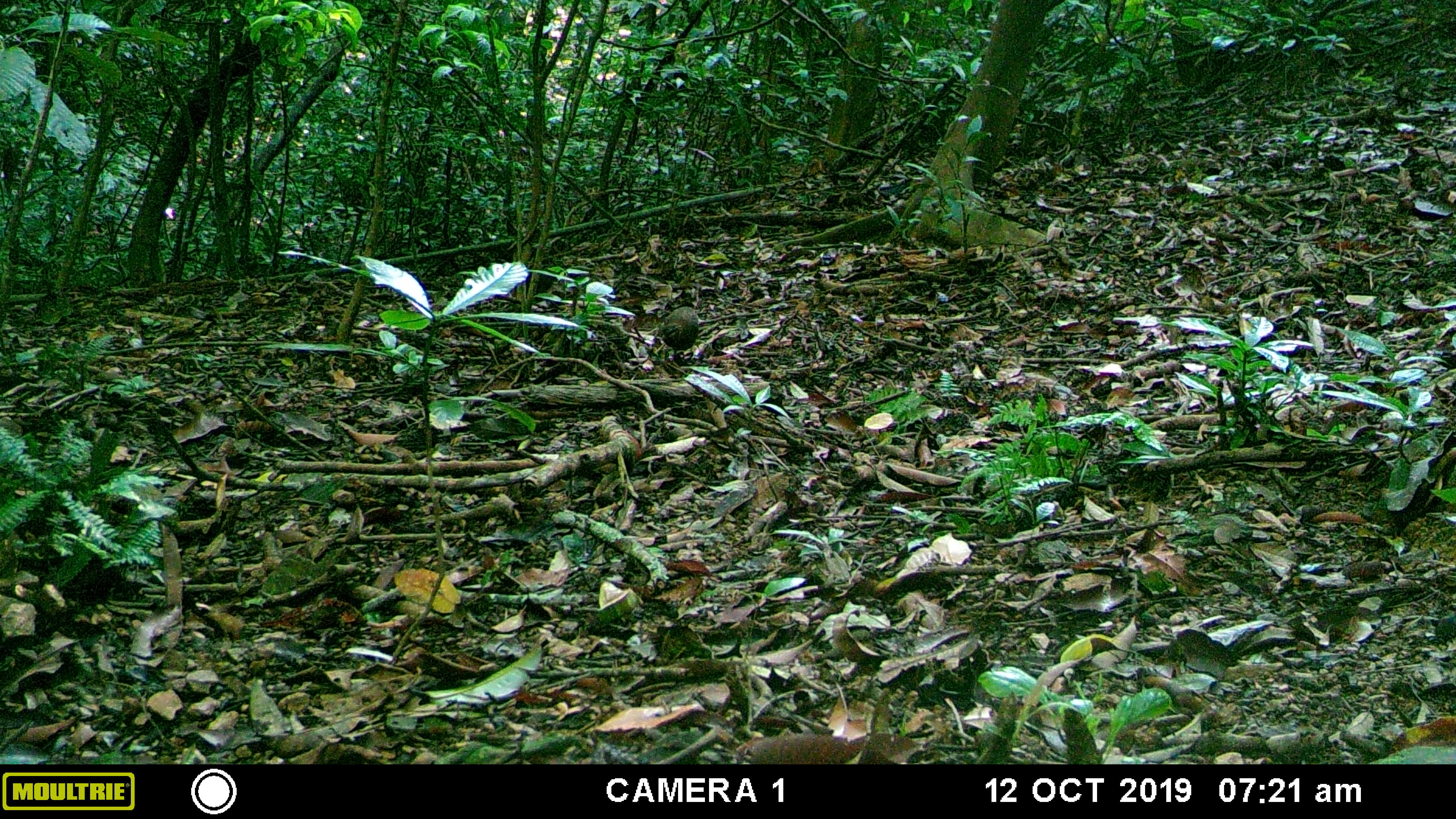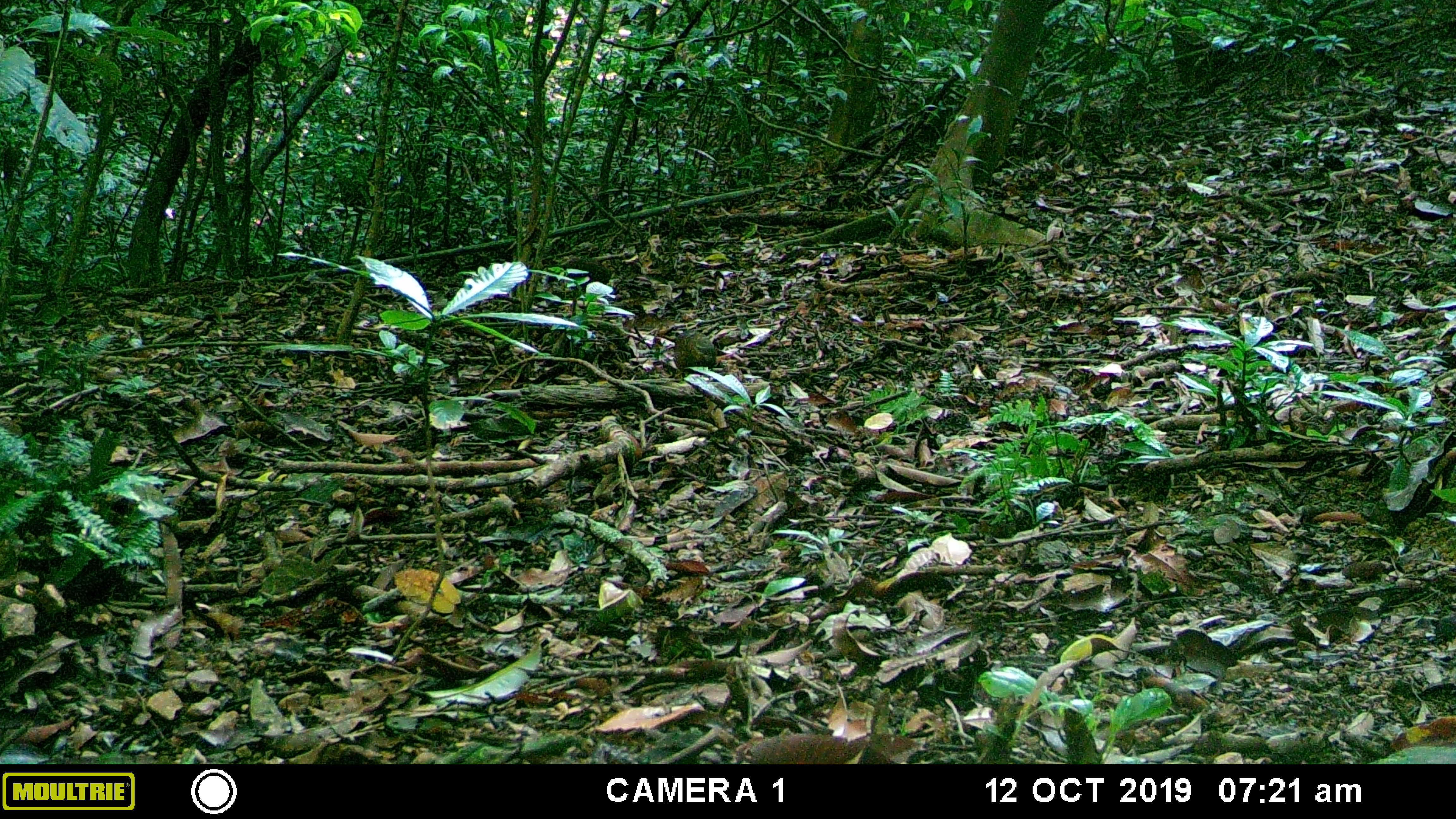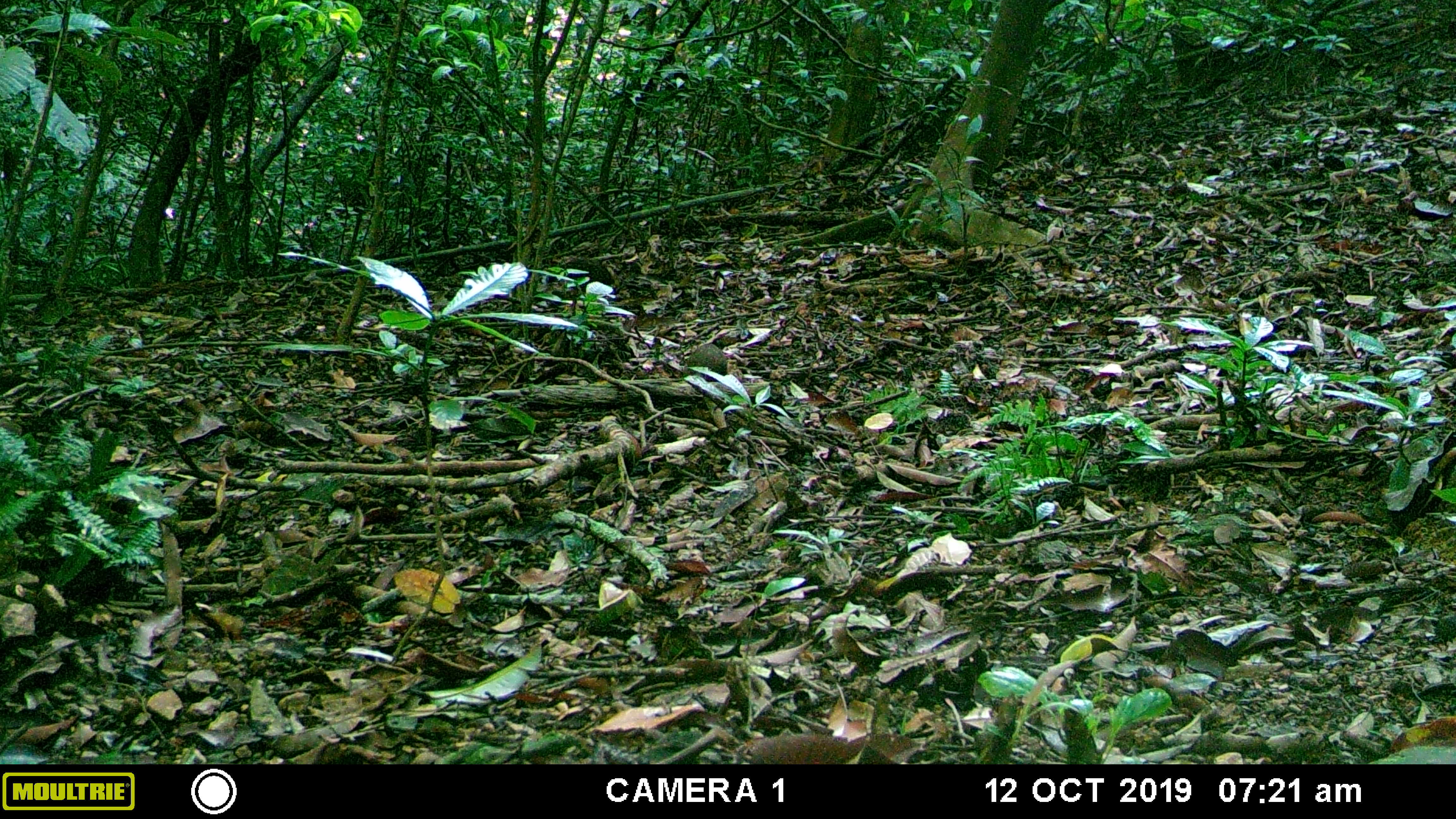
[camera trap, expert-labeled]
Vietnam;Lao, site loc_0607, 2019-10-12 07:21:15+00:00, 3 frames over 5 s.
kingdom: Animalia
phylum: Chordata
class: Aves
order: Galliformes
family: Phasianidae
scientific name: Phasianidae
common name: partridge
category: unidentified partridge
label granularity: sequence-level